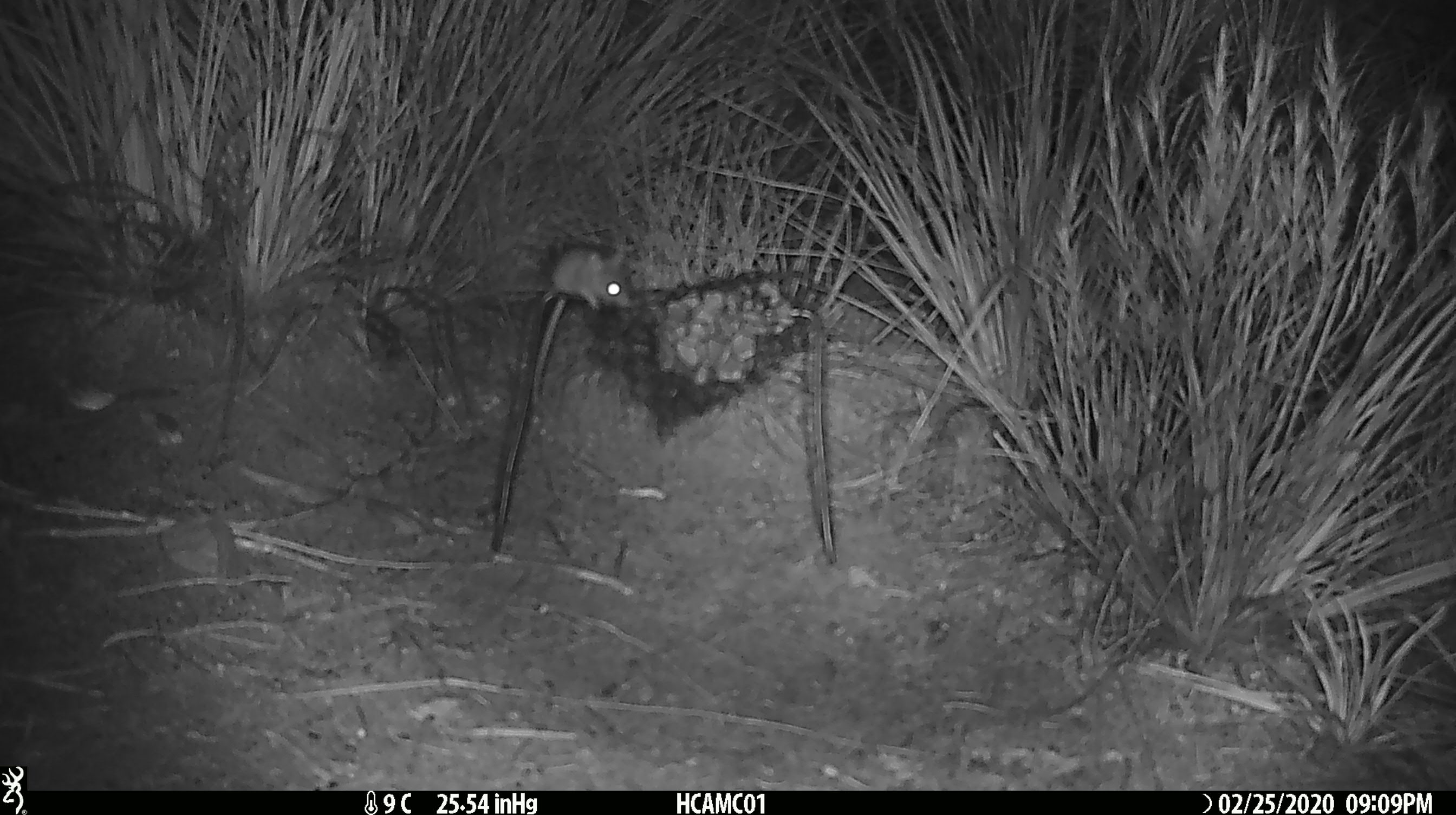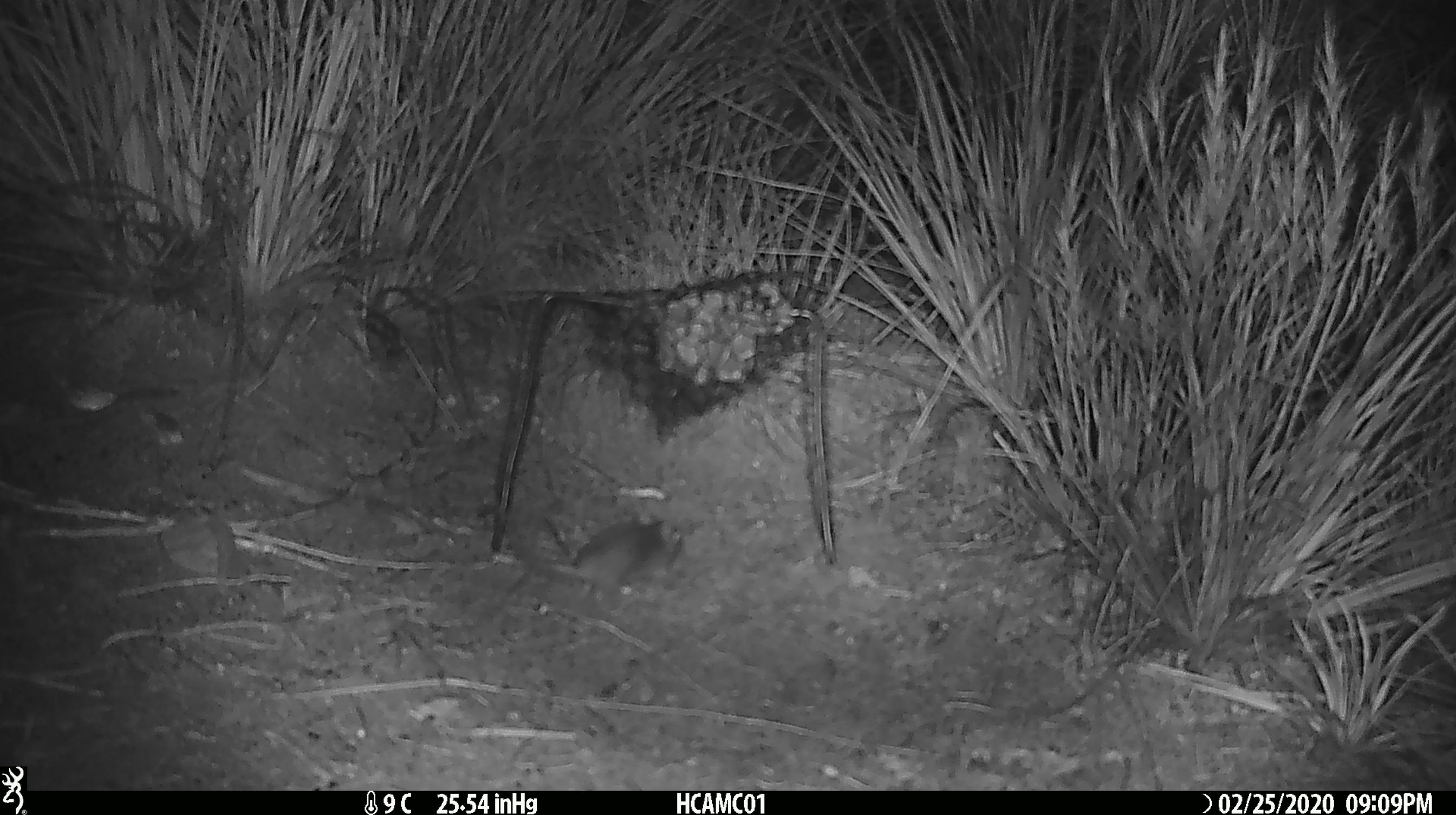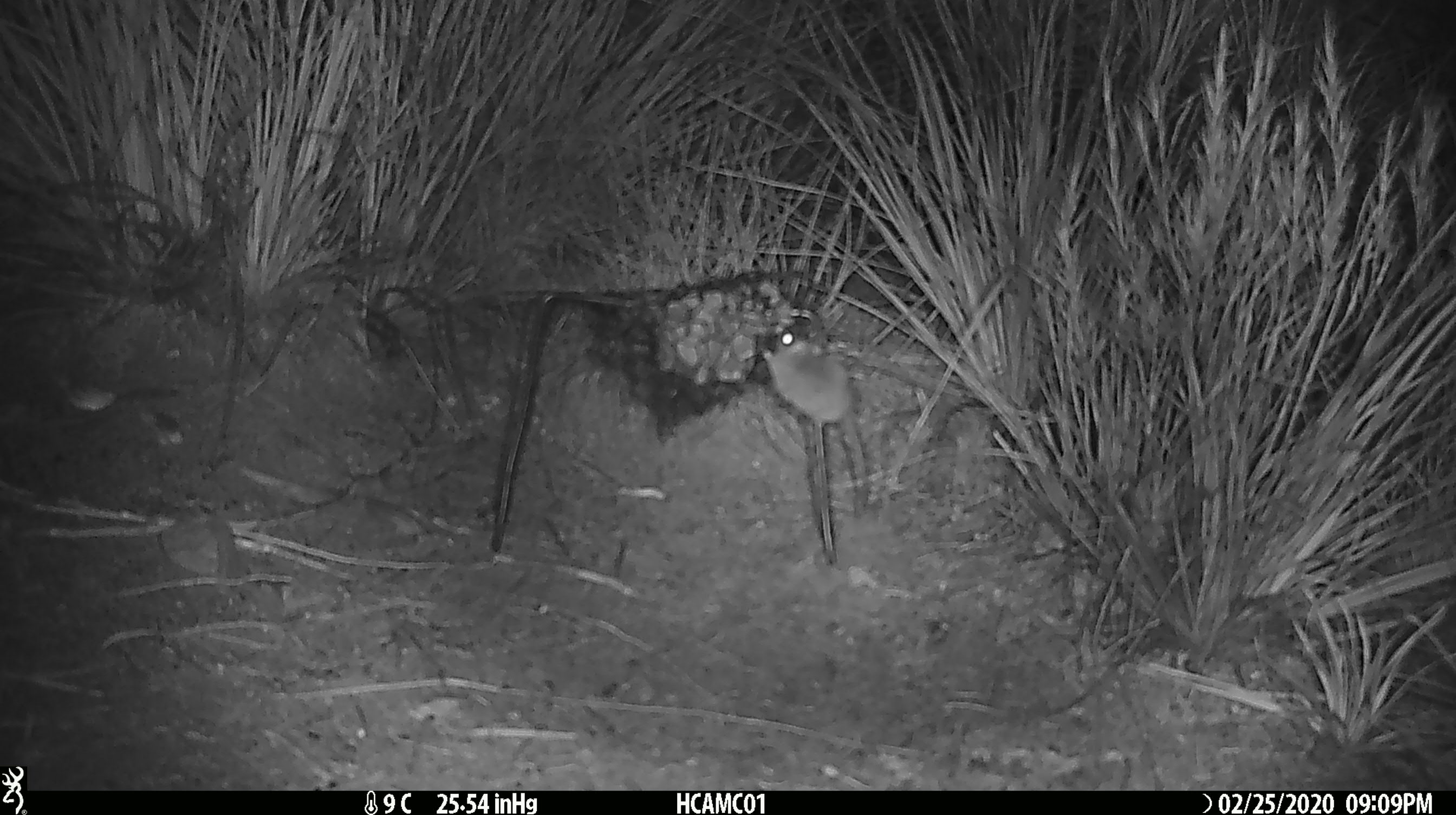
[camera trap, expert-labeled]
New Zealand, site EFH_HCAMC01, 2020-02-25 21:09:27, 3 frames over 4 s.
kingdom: Animalia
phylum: Chordata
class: Mammalia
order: Rodentia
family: Muridae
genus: Mus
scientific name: Mus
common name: mouse